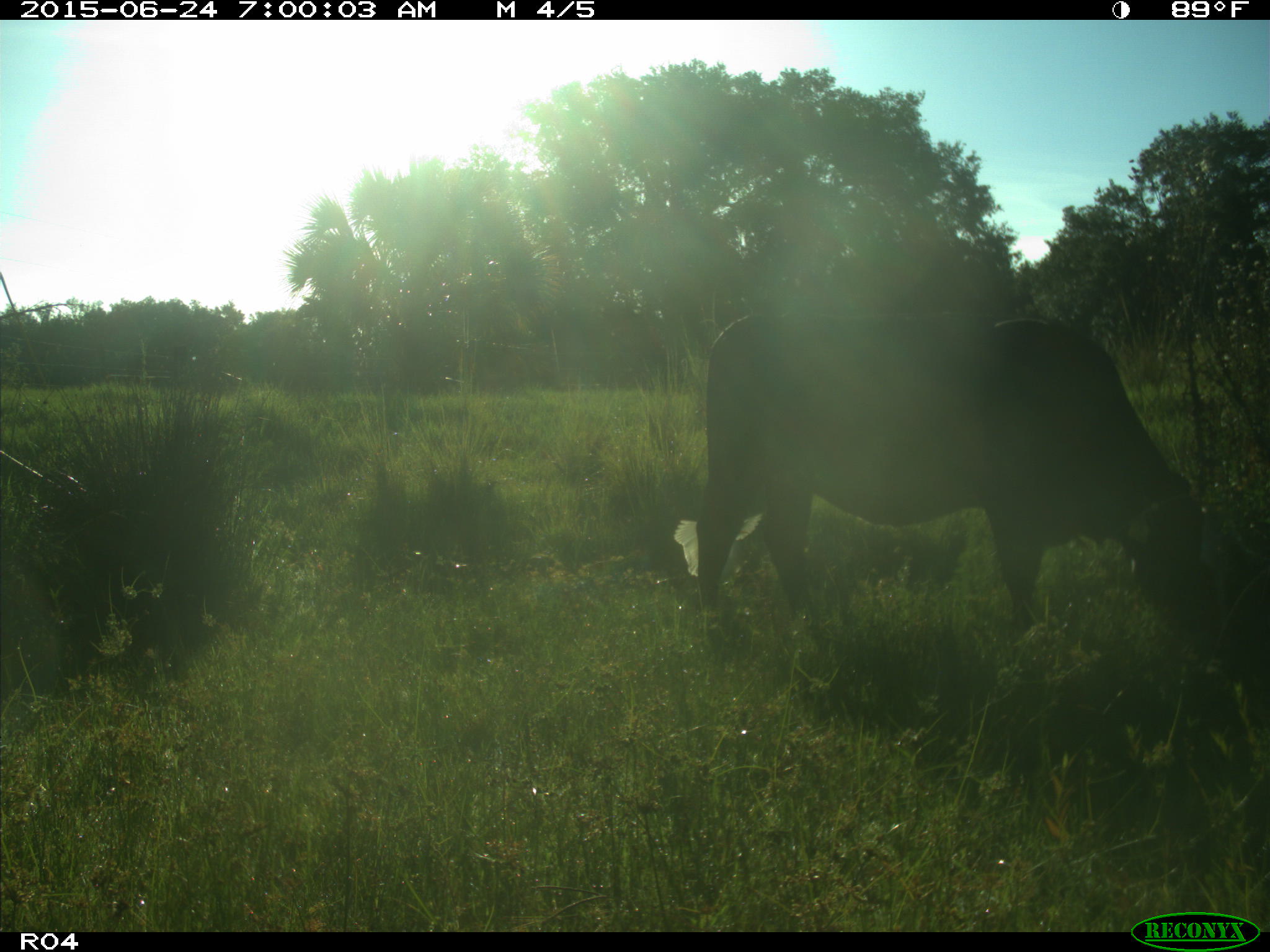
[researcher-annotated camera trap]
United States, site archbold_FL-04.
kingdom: Animalia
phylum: Chordata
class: Mammalia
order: Artiodactyla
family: Bovidae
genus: Bos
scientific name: Bos taurus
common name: domestic cow